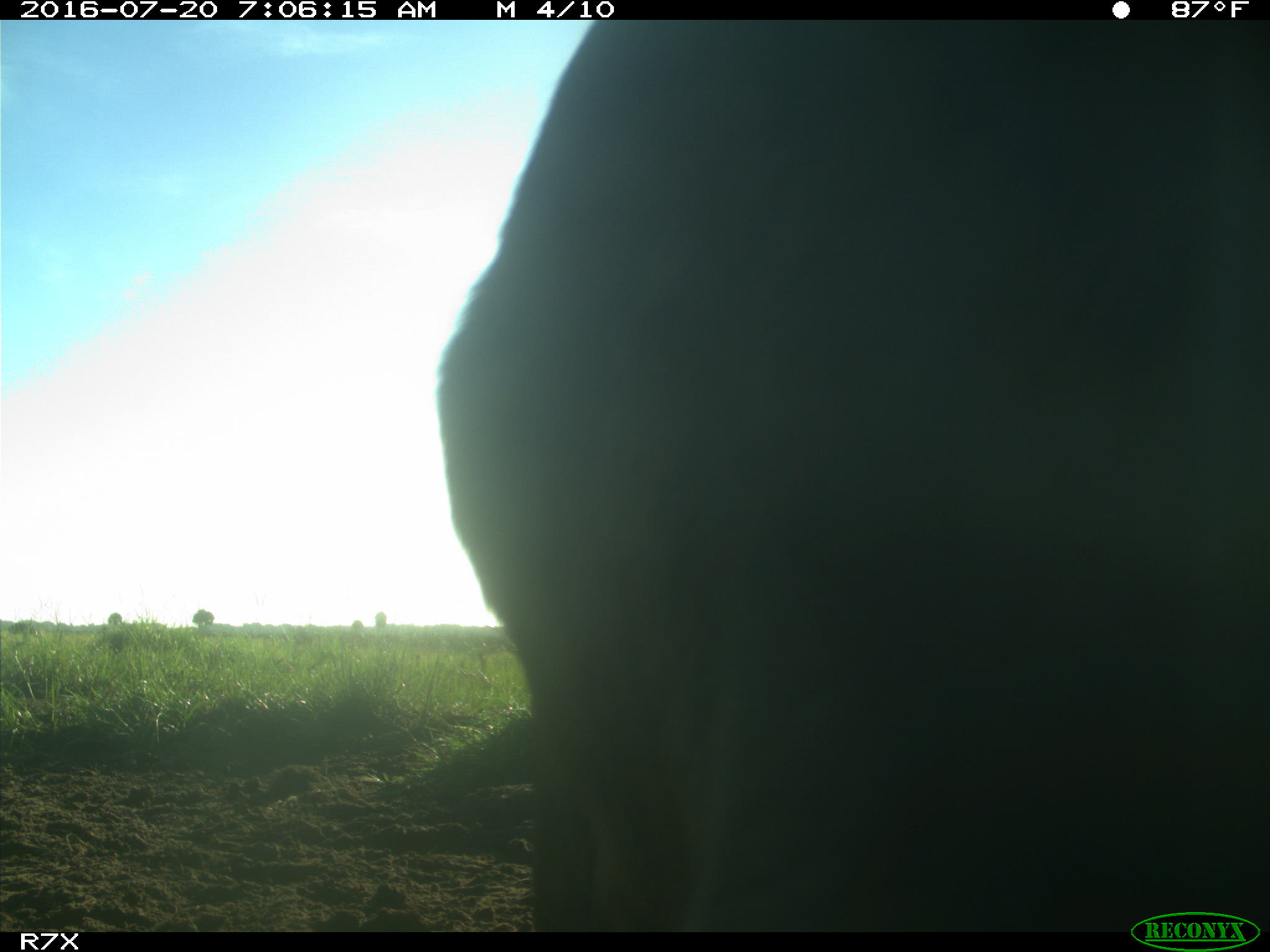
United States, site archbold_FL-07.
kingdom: Animalia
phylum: Chordata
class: Mammalia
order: Artiodactyla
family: Bovidae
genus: Bos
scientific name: Bos taurus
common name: domestic cow